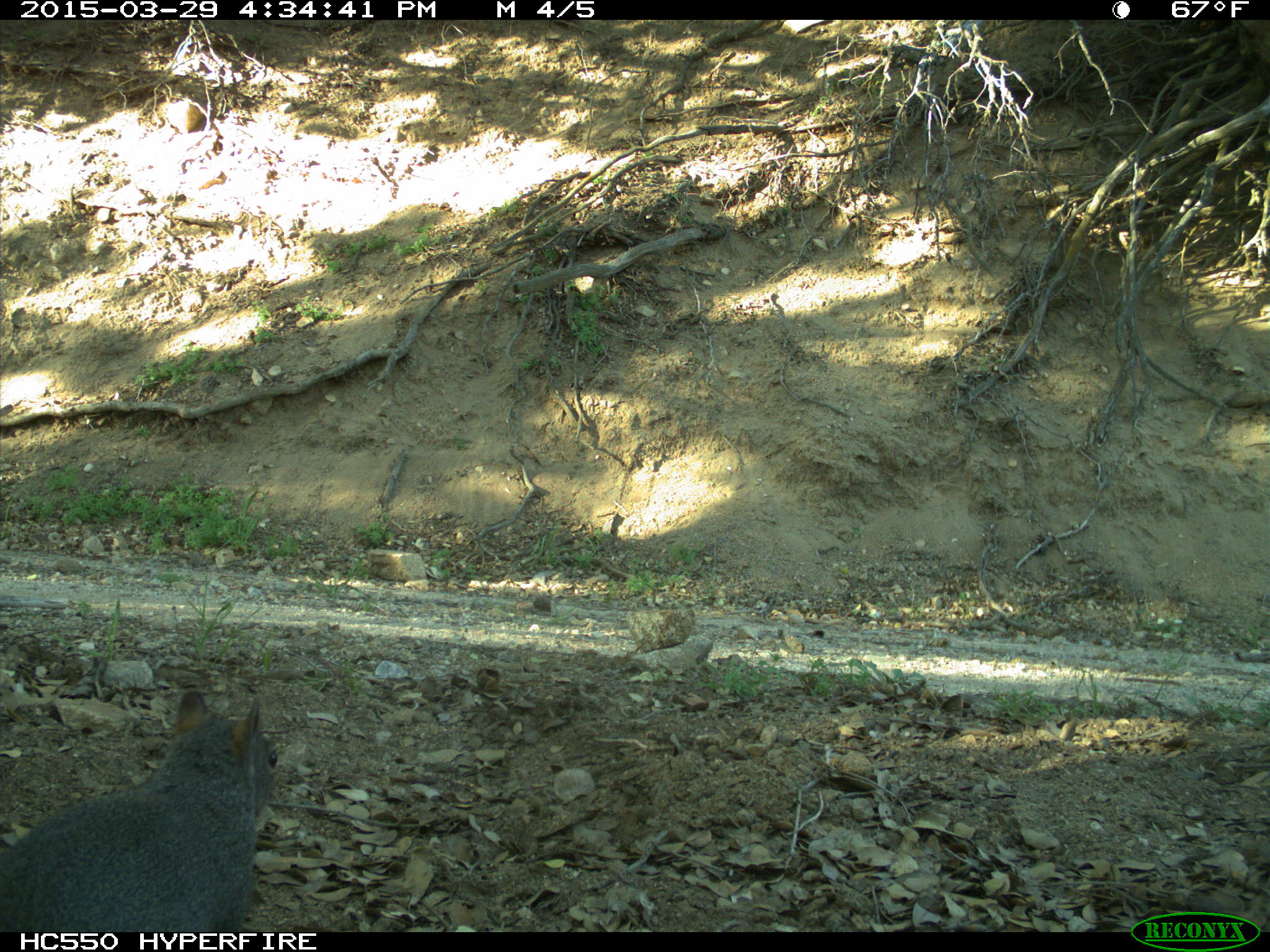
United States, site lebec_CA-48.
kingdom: Animalia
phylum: Chordata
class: Mammalia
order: Rodentia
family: Sciuridae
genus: Sciurus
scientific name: Sciurus carolinensis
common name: eastern gray squirrel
Sciurus carolinensis (eastern gray squirrel).